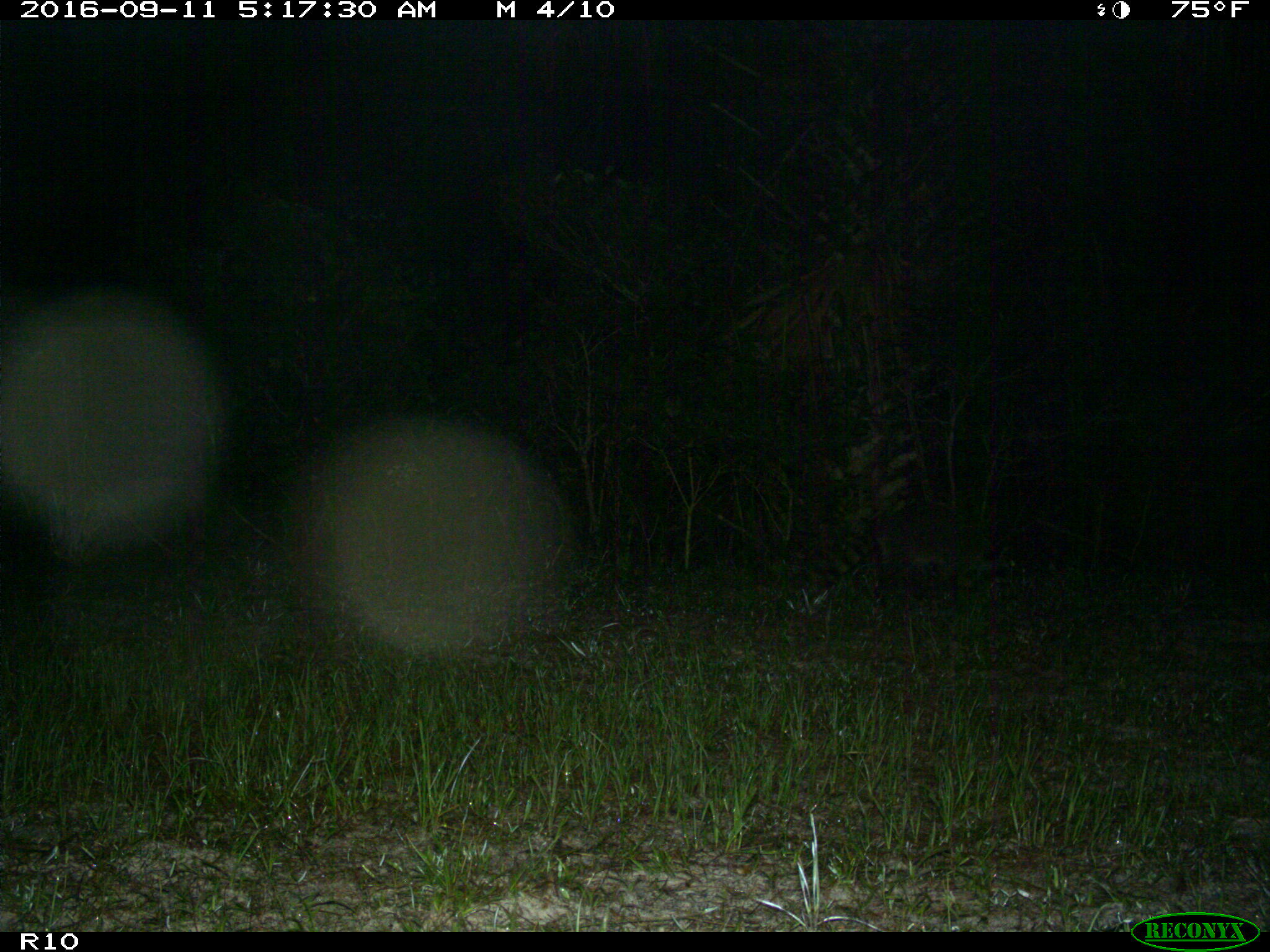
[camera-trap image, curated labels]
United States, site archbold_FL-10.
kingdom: Animalia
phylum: Chordata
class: Mammalia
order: Carnivora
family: Procyonidae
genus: Procyon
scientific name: Procyon lotor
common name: common raccoon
Procyon lotor (common raccoon).